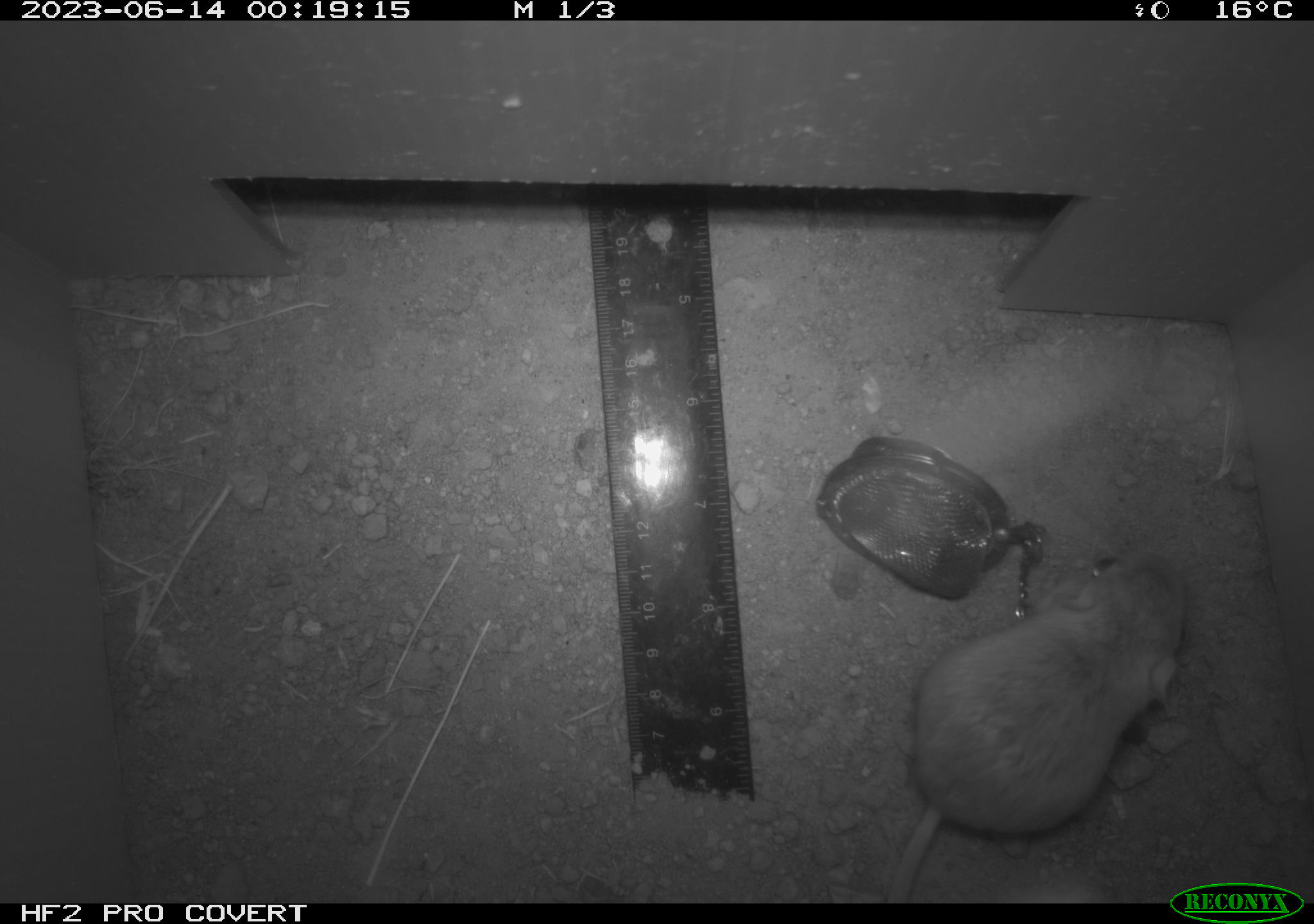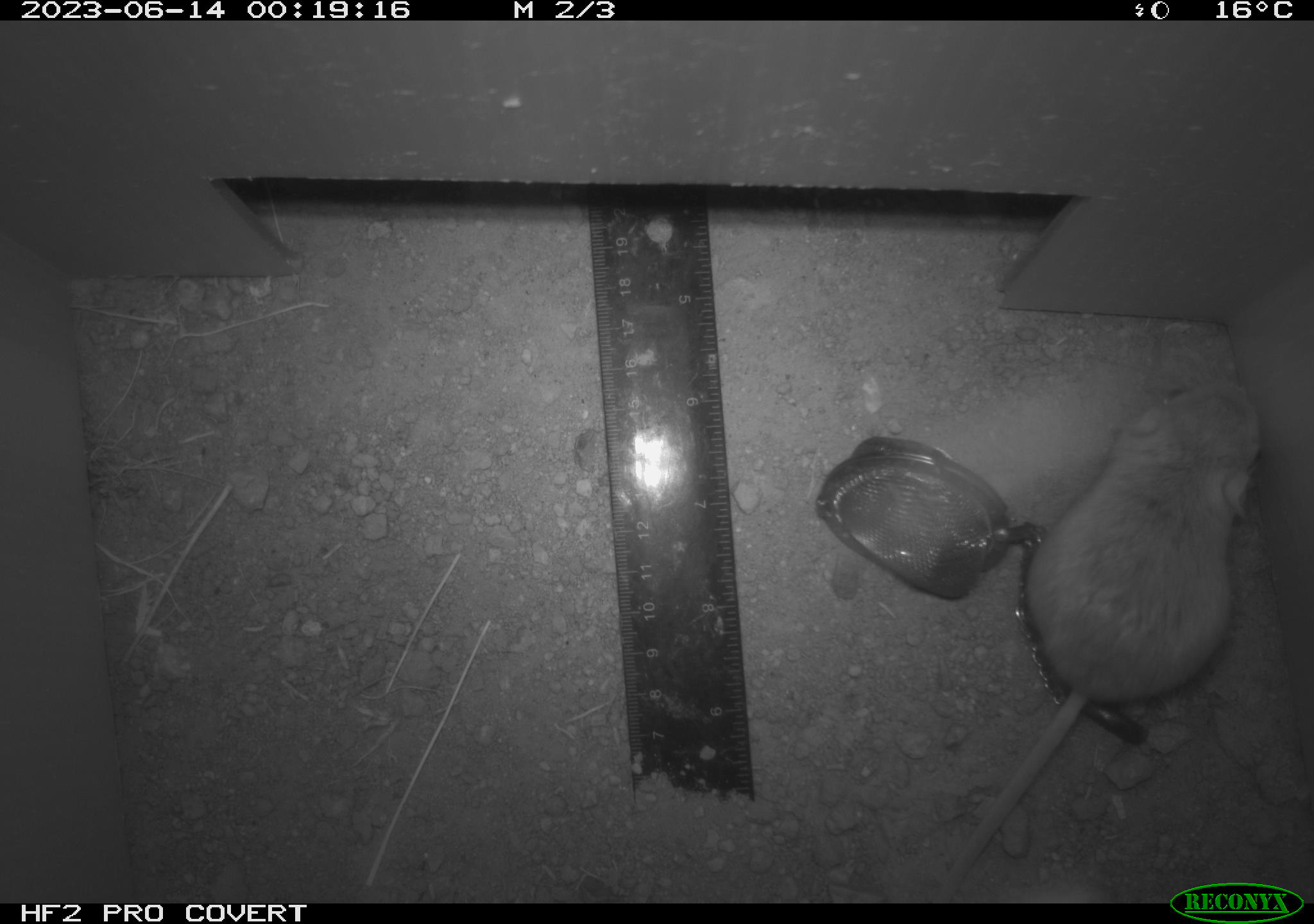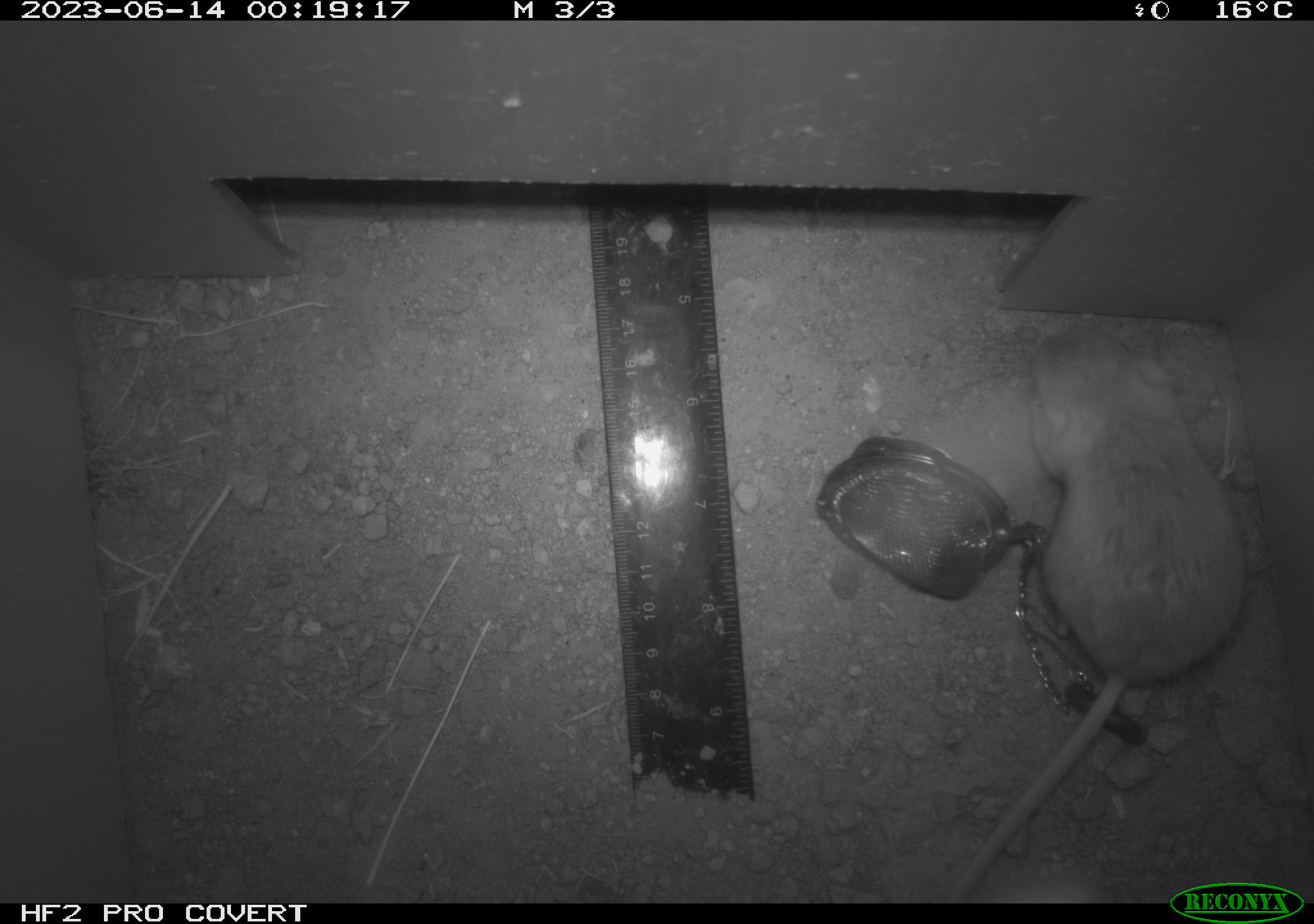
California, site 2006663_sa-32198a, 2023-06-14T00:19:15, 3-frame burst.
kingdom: Animalia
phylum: Chordata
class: Mammalia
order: Rodentia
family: Heteromyidae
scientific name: Heteromyidae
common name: kangaroo rats and pocket mice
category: heteromyidae family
Heteromyidae family (kangaroo rats and pocket mice) (Heteromyidae).